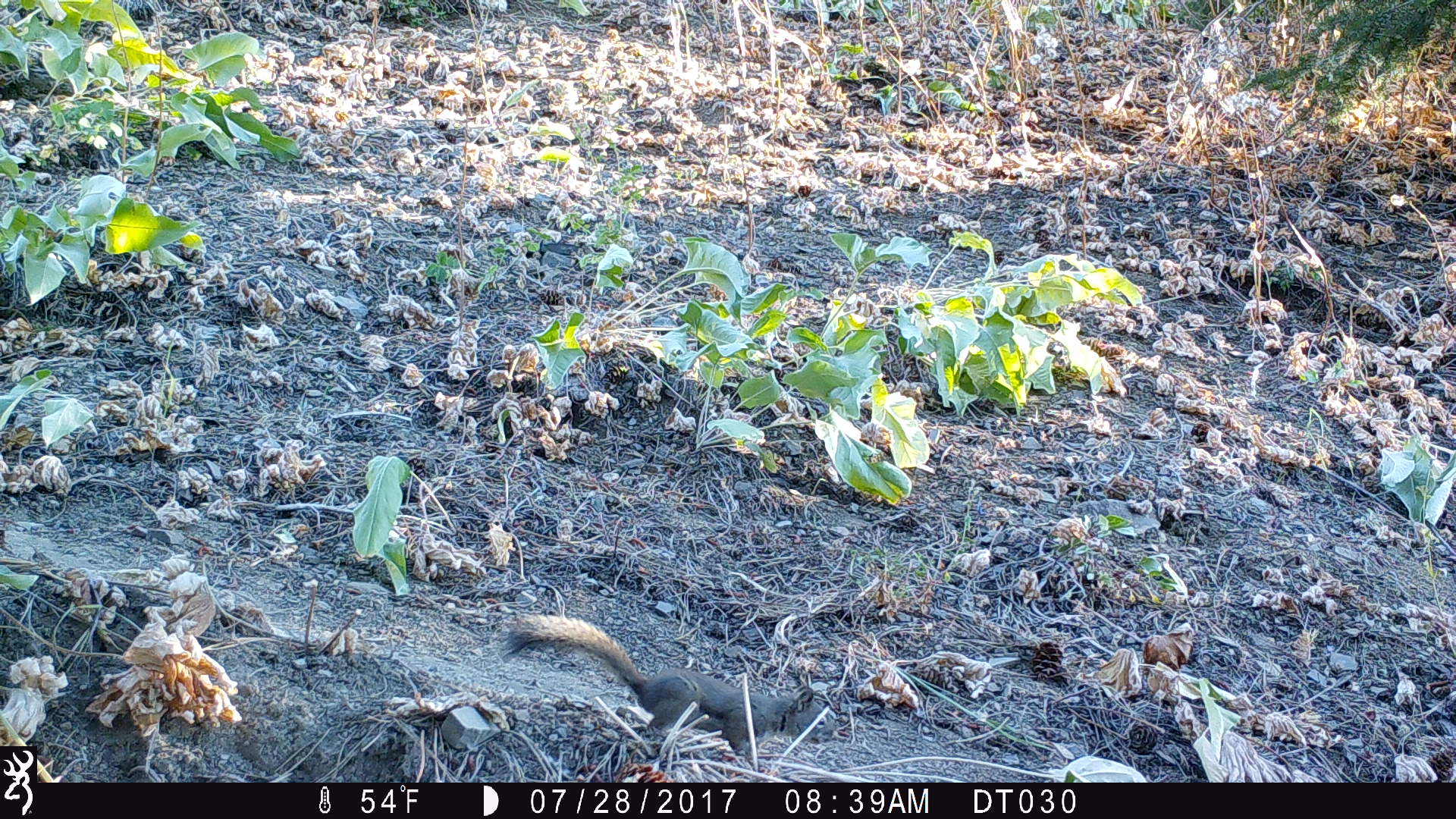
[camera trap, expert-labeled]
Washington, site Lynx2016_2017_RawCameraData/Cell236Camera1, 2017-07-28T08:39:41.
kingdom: Animalia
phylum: Chordata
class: Mammalia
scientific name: Mammalia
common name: small mammal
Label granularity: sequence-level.